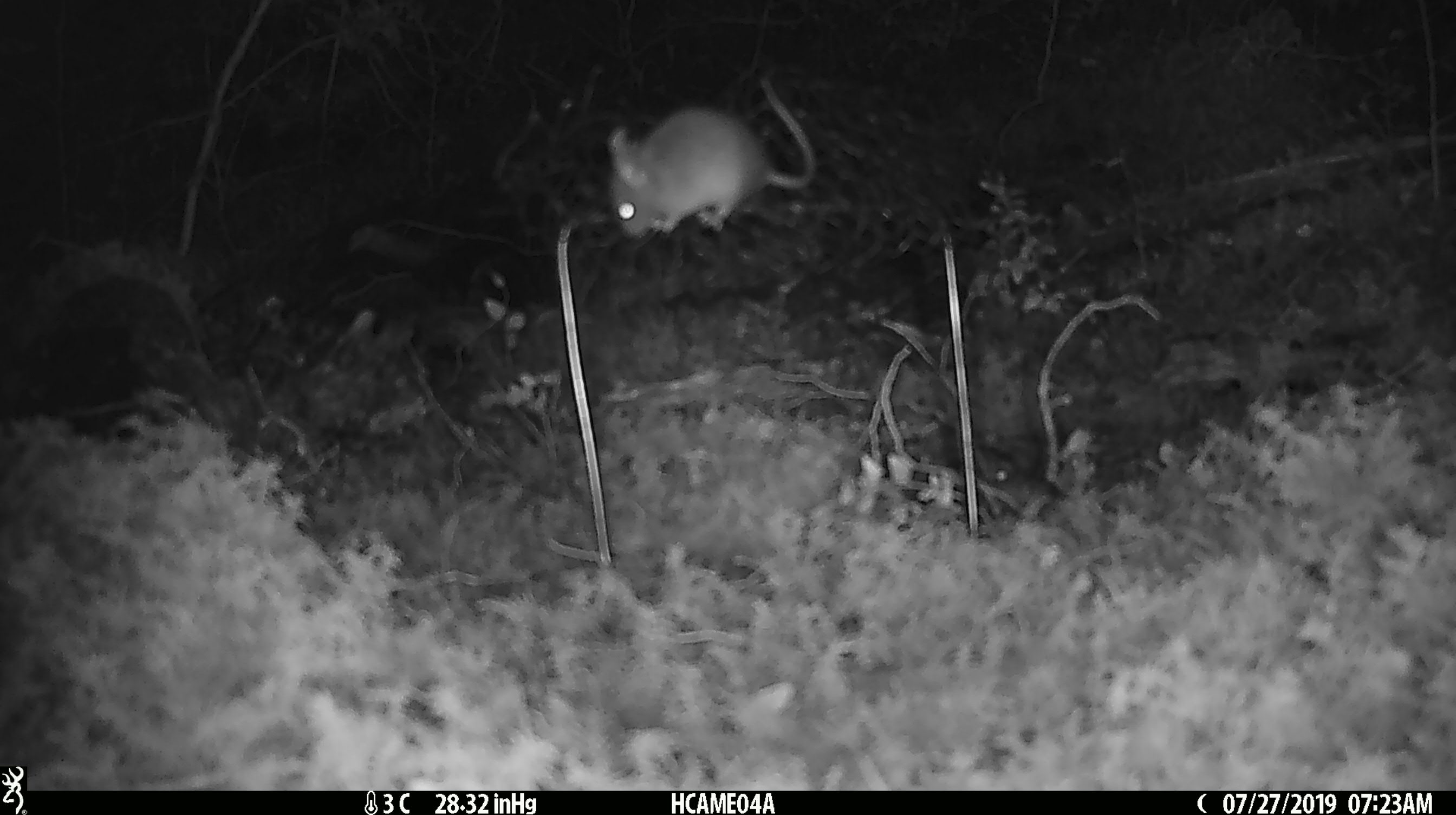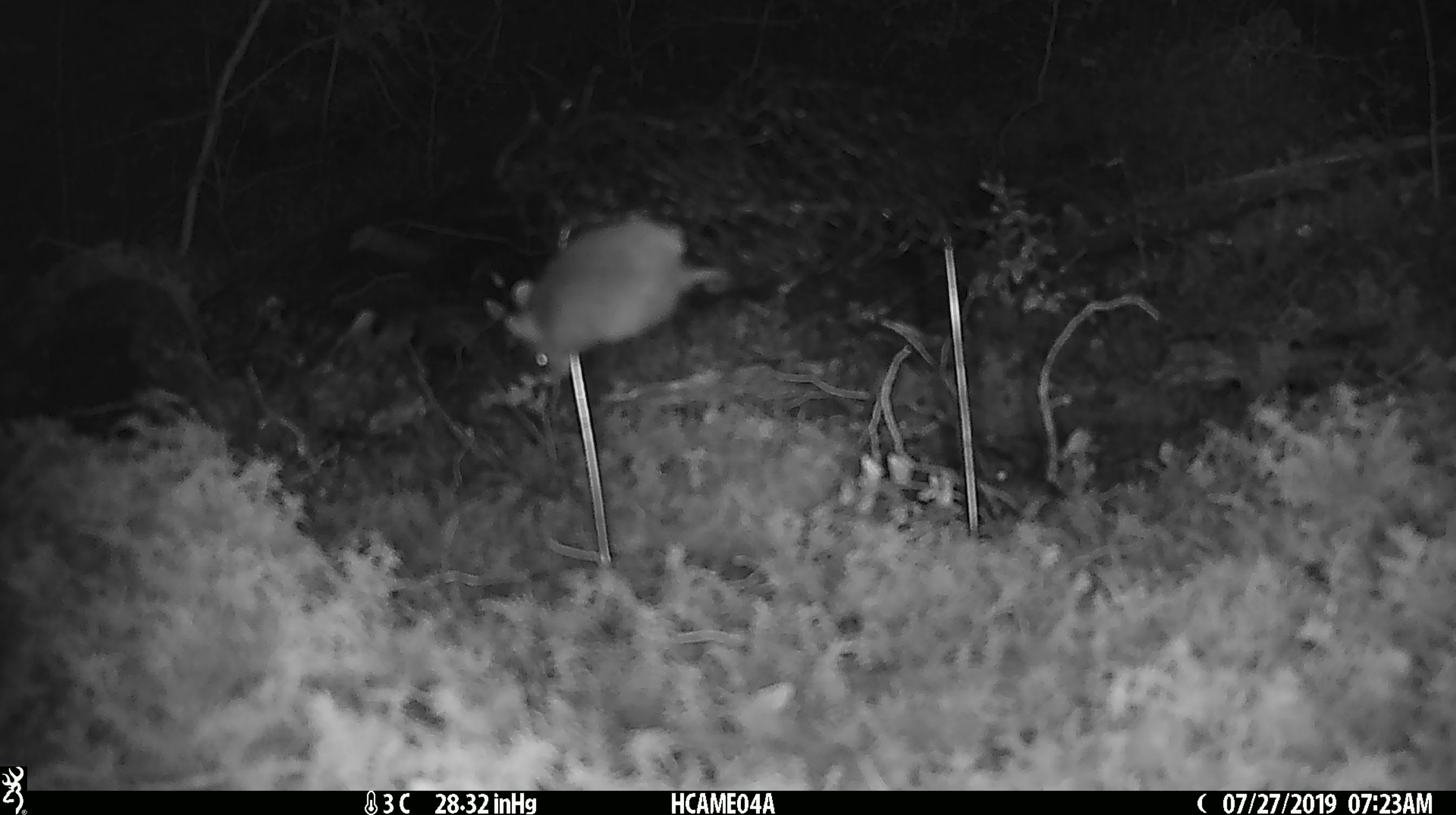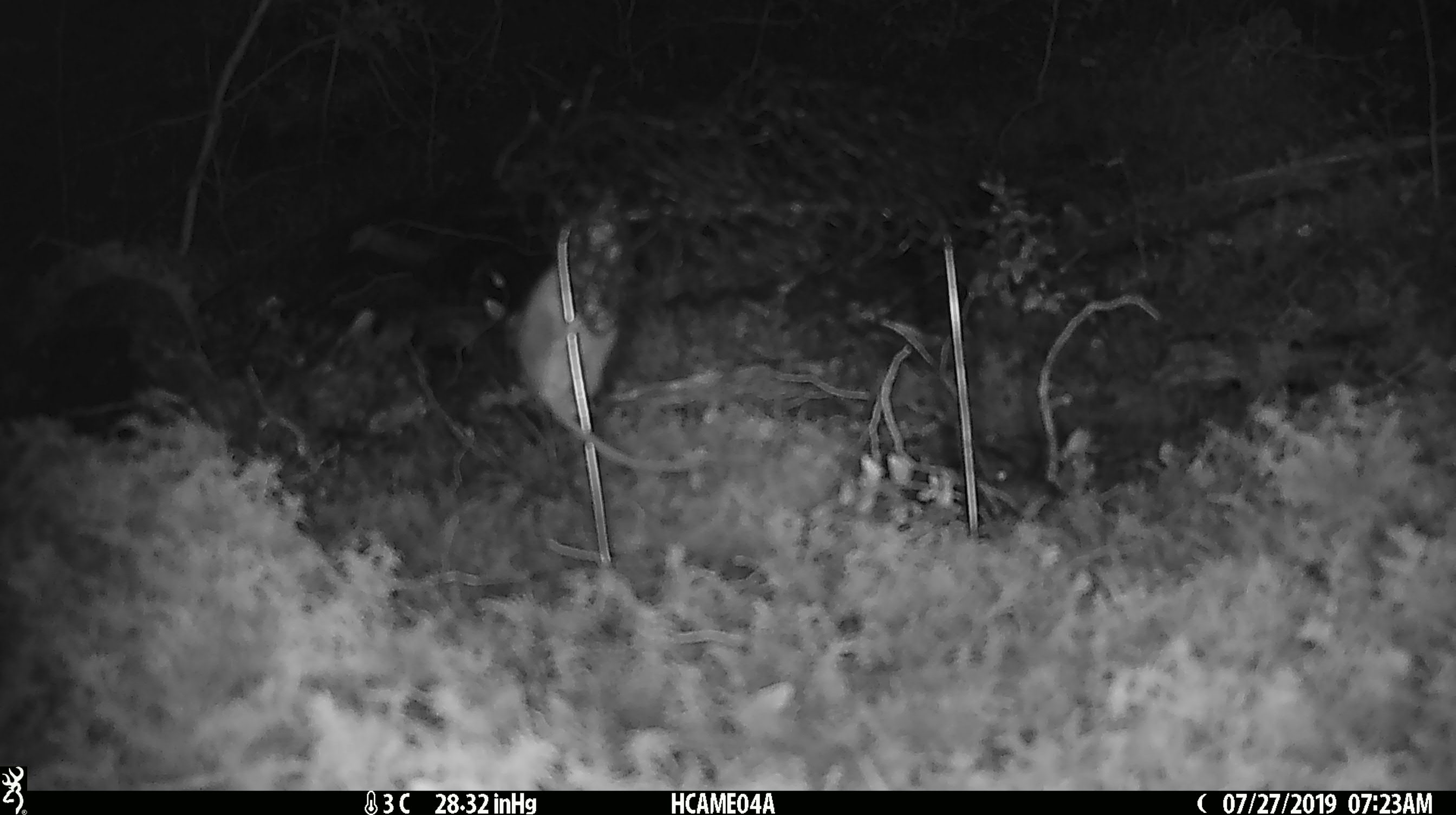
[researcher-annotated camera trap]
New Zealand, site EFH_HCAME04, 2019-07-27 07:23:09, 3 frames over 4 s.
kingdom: Animalia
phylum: Chordata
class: Mammalia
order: Rodentia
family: Muridae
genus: Mus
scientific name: Mus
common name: mouse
Mouse (Mus).